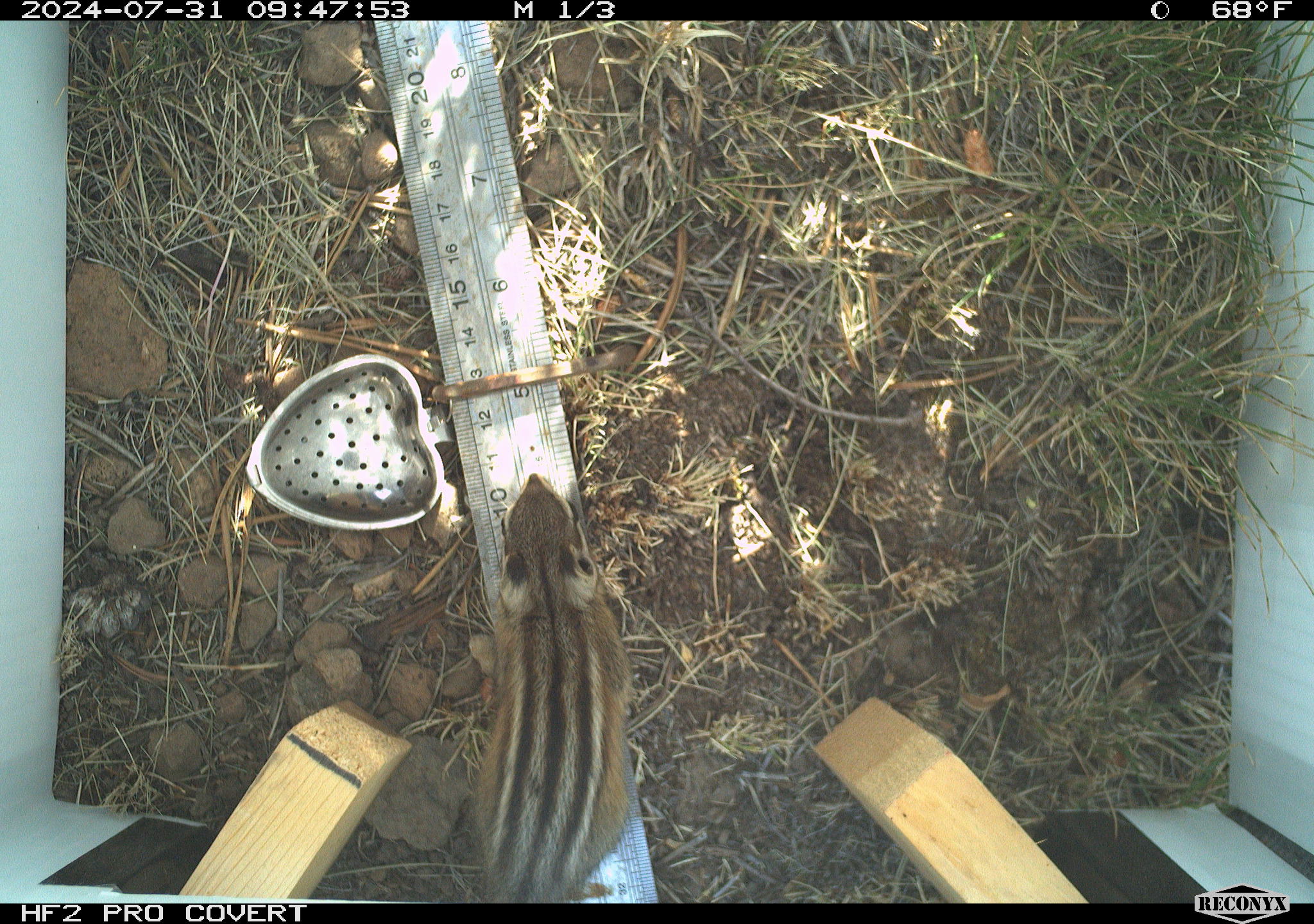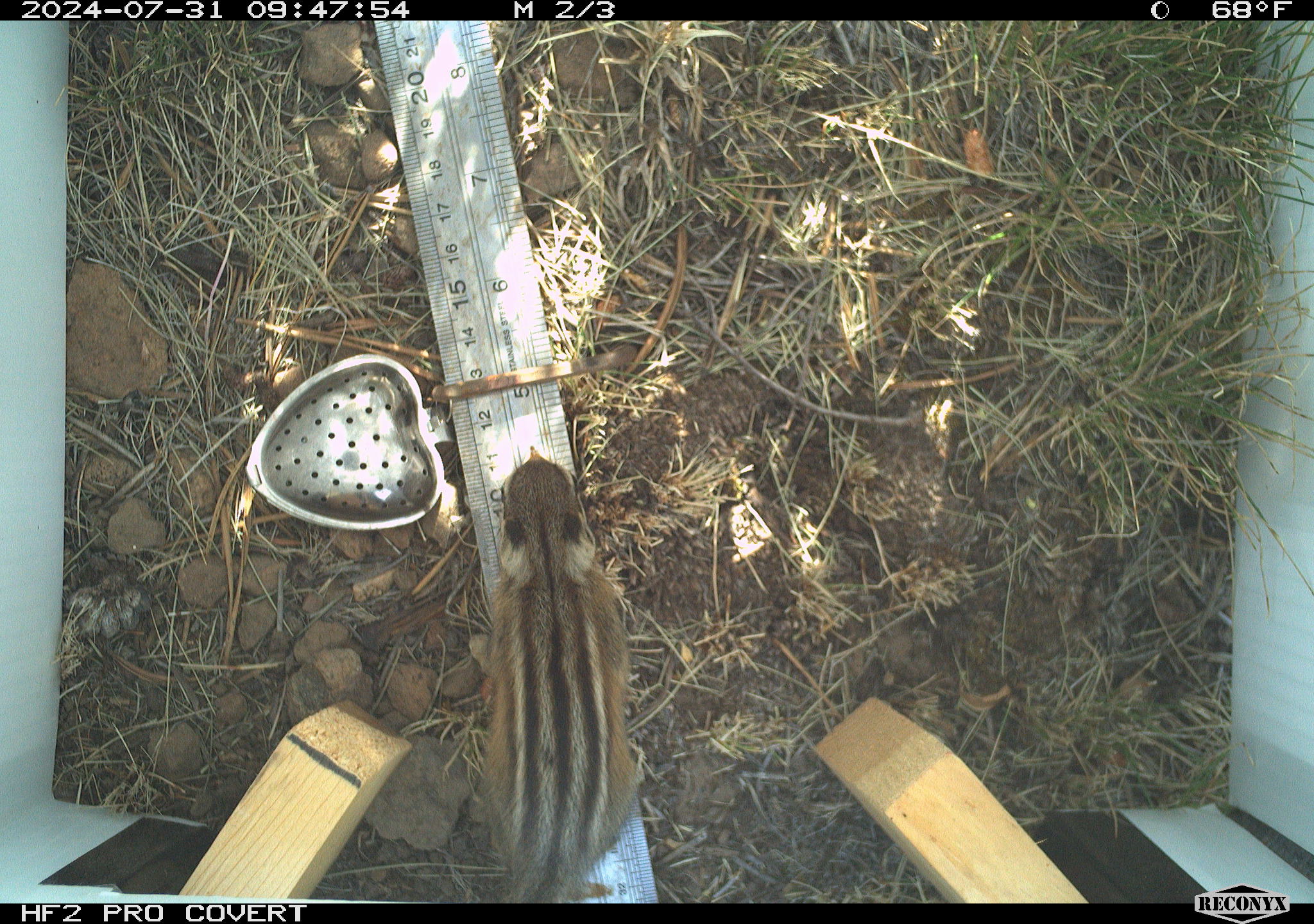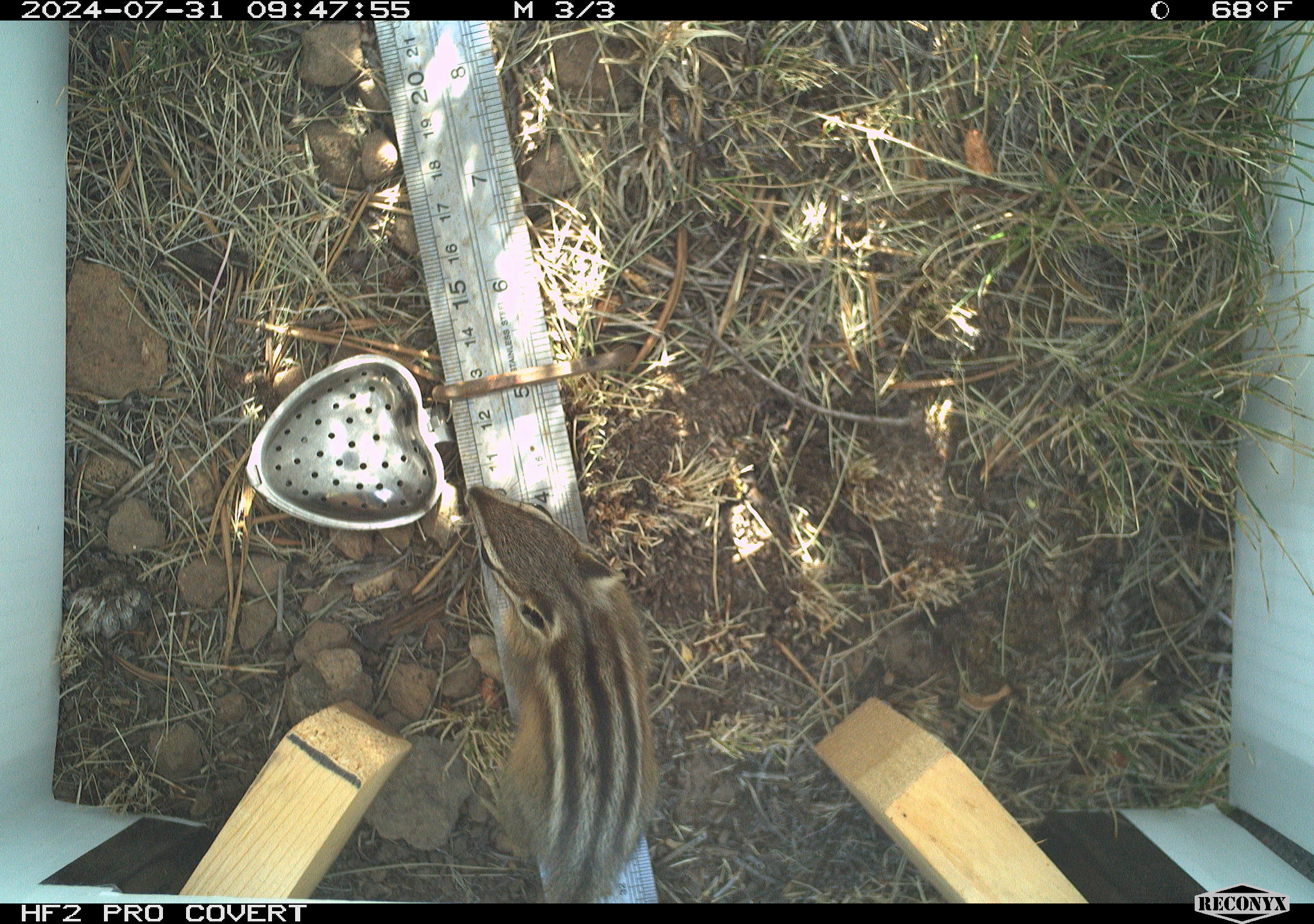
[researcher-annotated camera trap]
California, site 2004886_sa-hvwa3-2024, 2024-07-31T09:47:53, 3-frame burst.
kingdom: Animalia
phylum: Chordata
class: Mammalia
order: Rodentia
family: Sciuridae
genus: Neotamias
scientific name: Neotamias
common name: western chipmunks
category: neotamias species